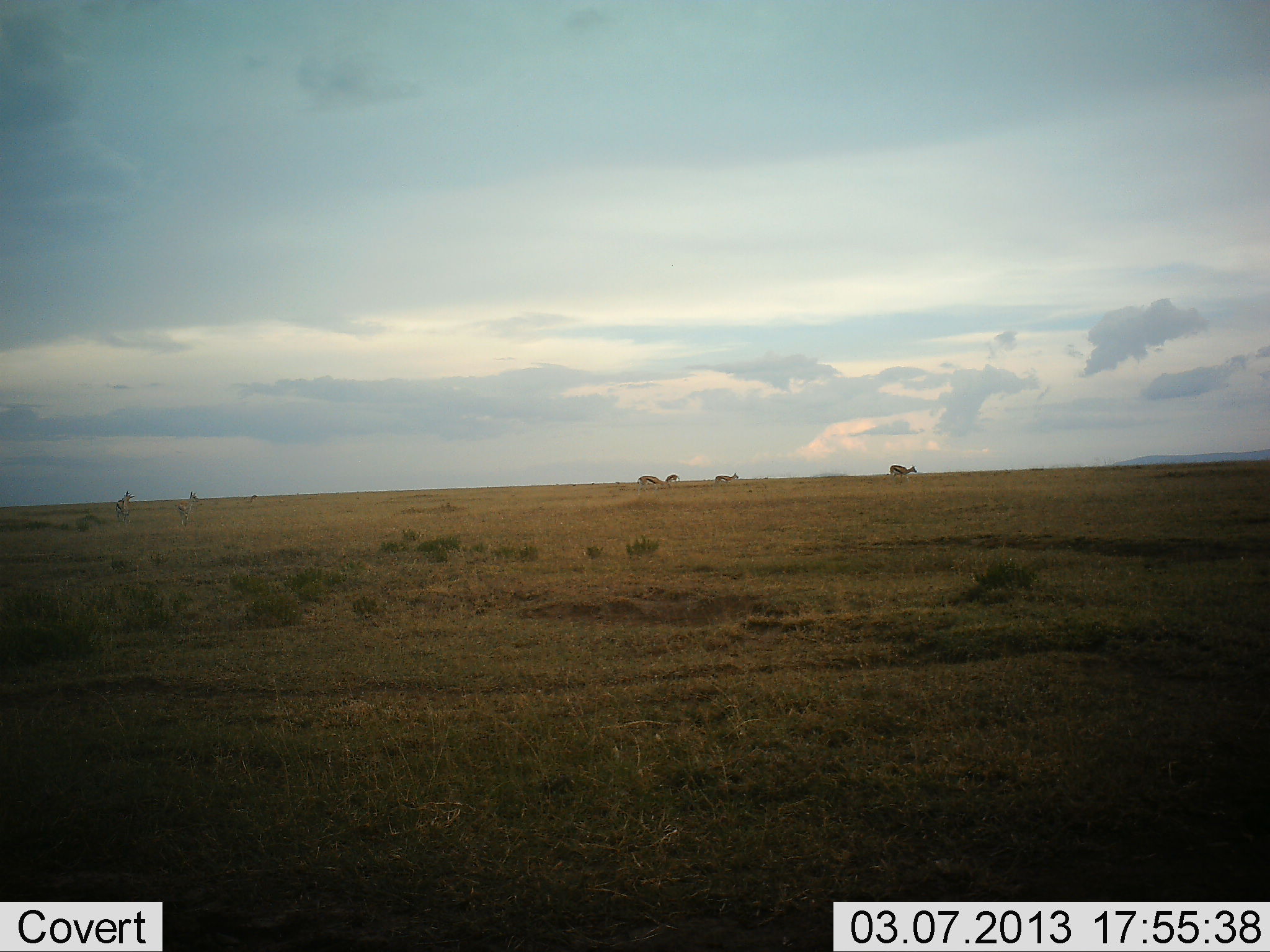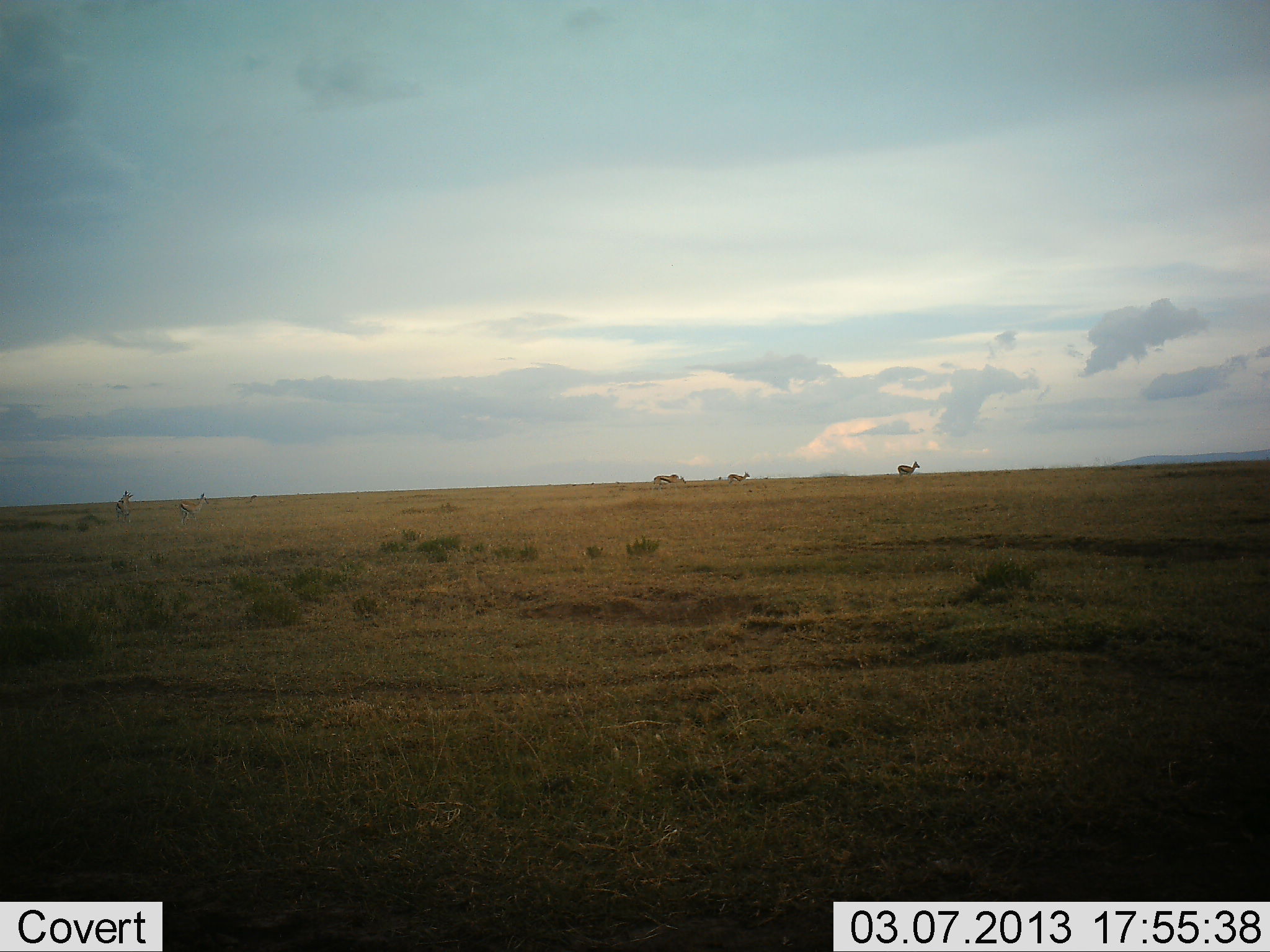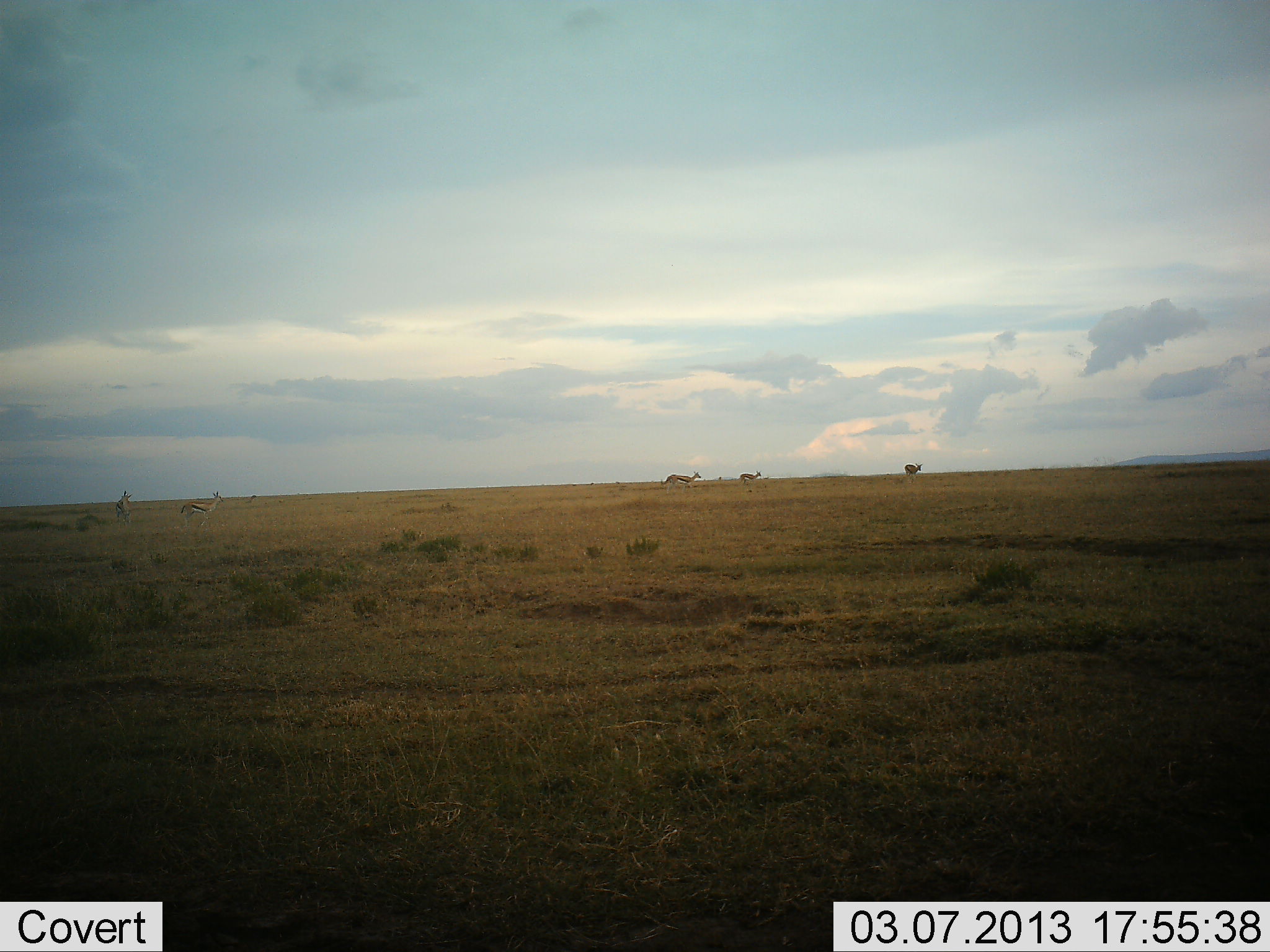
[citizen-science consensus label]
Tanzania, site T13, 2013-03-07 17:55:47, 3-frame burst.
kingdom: Animalia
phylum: Chordata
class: Mammalia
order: Artiodactyla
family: Bovidae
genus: Eudorcas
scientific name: Eudorcas thomsonii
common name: thomson's gazelle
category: gazellethomsons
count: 6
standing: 30%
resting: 0%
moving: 85%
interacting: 0%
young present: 0%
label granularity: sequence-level